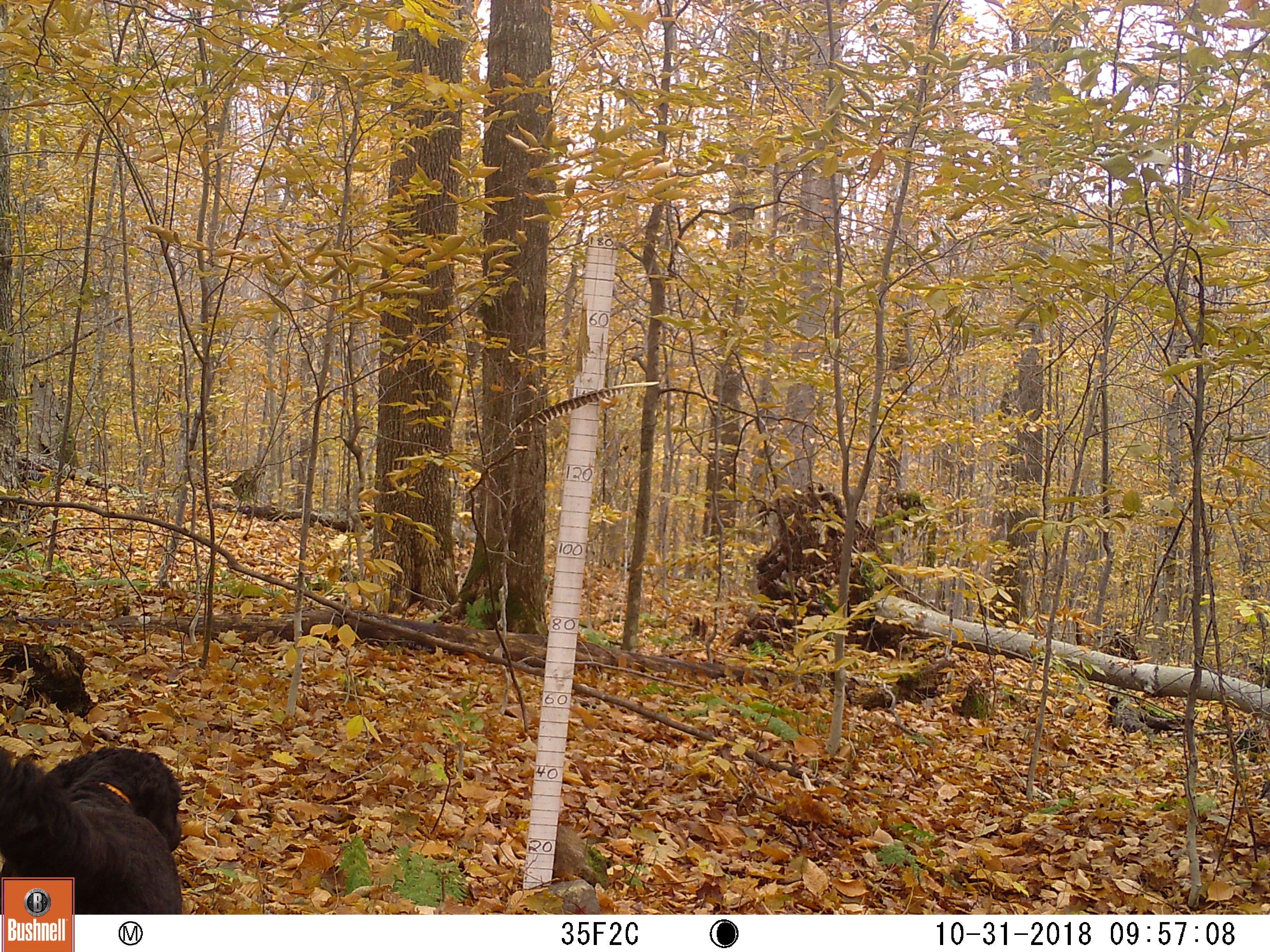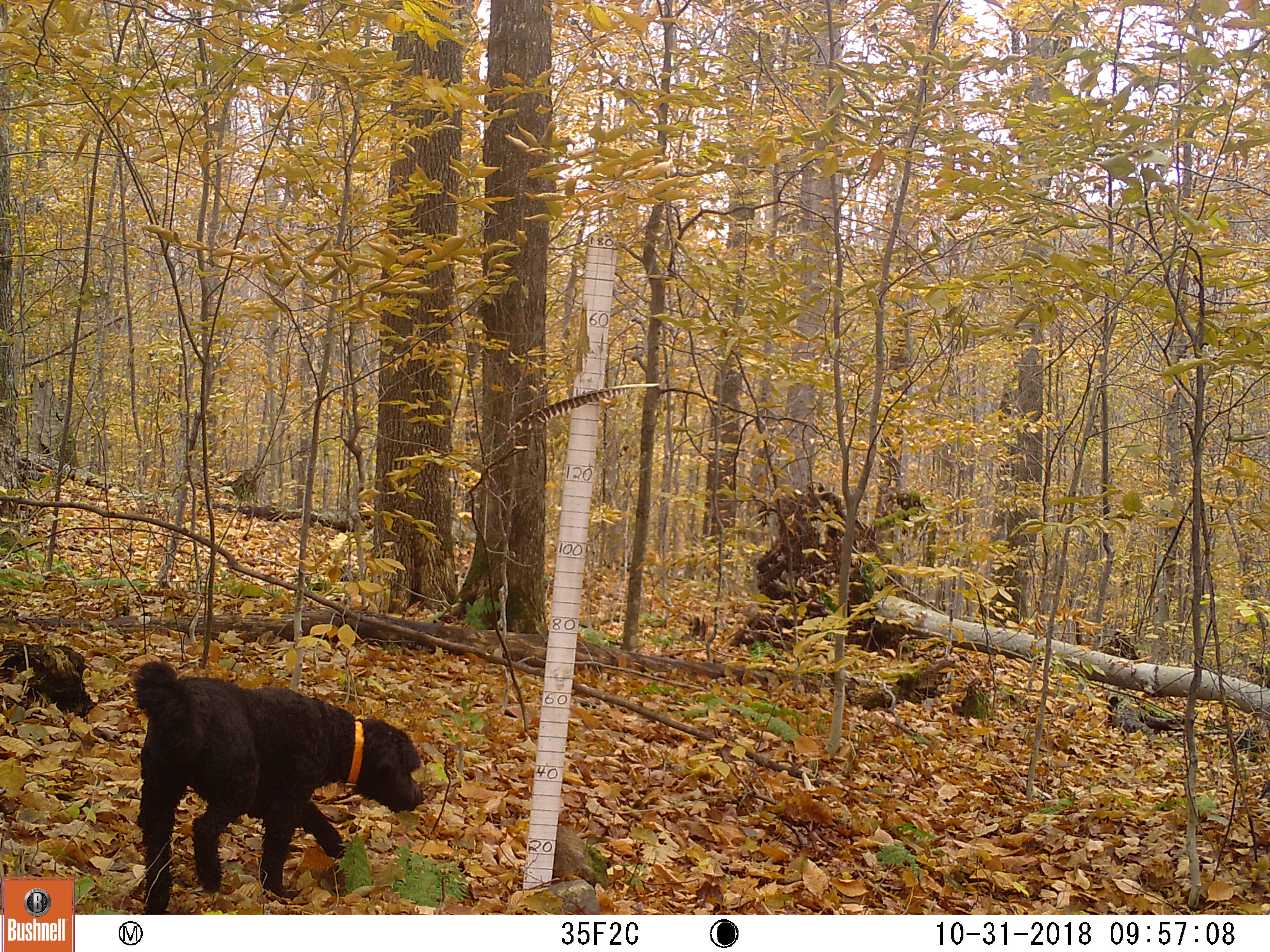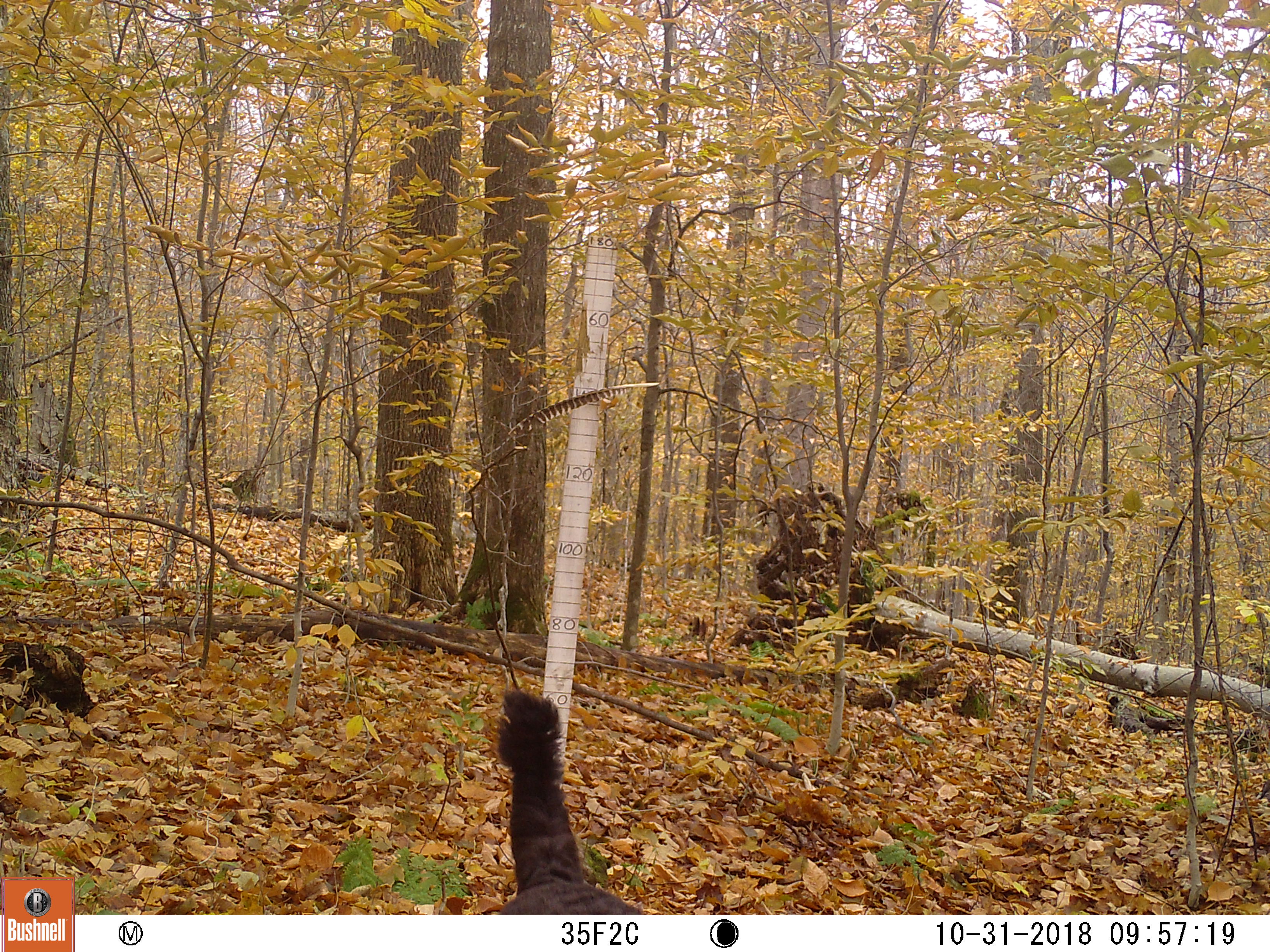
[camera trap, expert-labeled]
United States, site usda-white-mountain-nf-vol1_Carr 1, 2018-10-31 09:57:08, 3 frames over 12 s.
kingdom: Animalia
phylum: Chordata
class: Mammalia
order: Carnivora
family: Canidae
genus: Canis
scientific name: Canis familiaris familiaris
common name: domestic dog